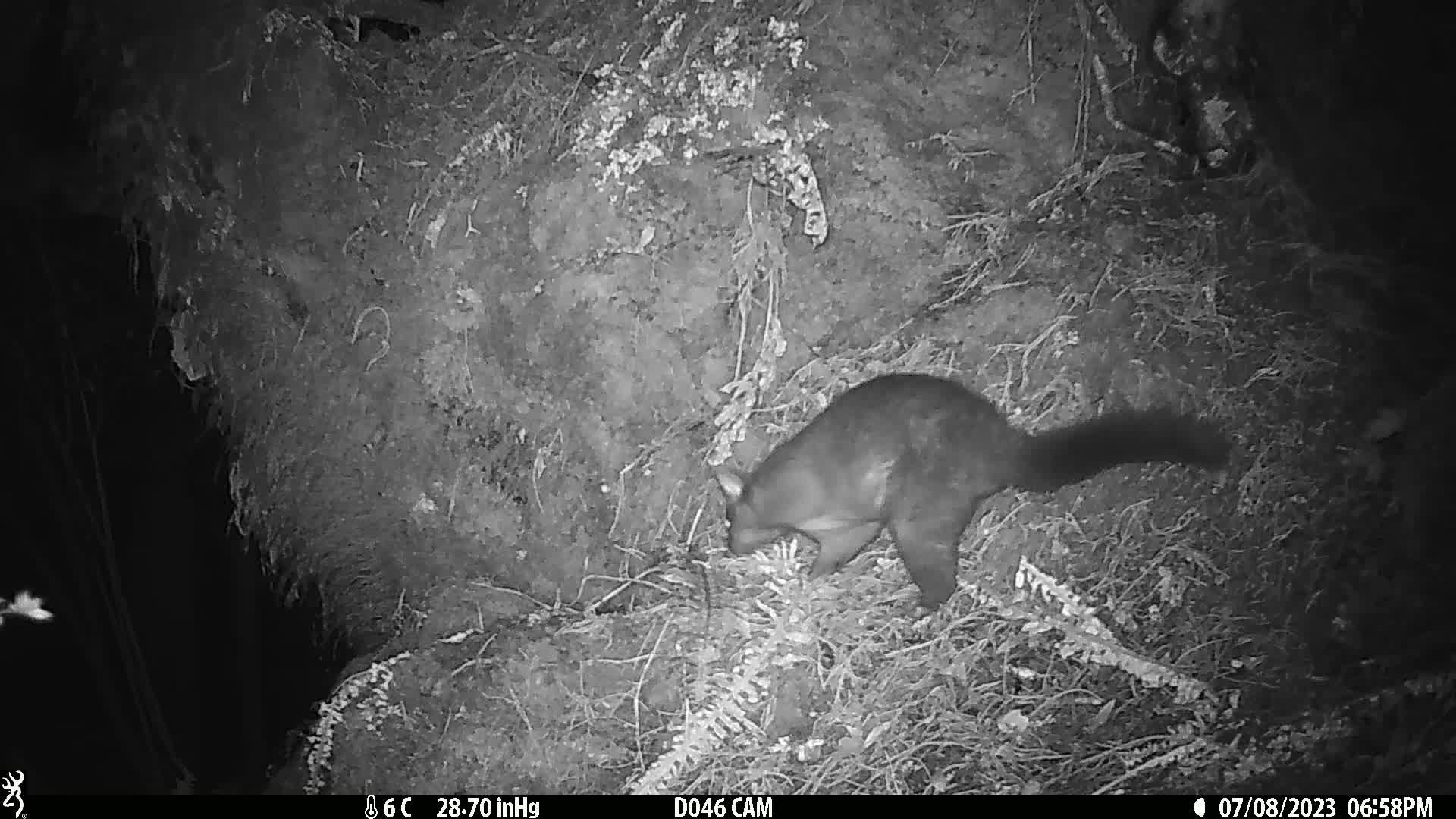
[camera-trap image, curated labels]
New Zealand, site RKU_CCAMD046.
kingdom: Animalia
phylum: Chordata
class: Mammalia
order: Diprotodontia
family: Phalangeridae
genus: Trichosurus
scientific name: Trichosurus vulpecula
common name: common brushtail possum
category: possum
Possum (common brushtail possum) (Trichosurus vulpecula).